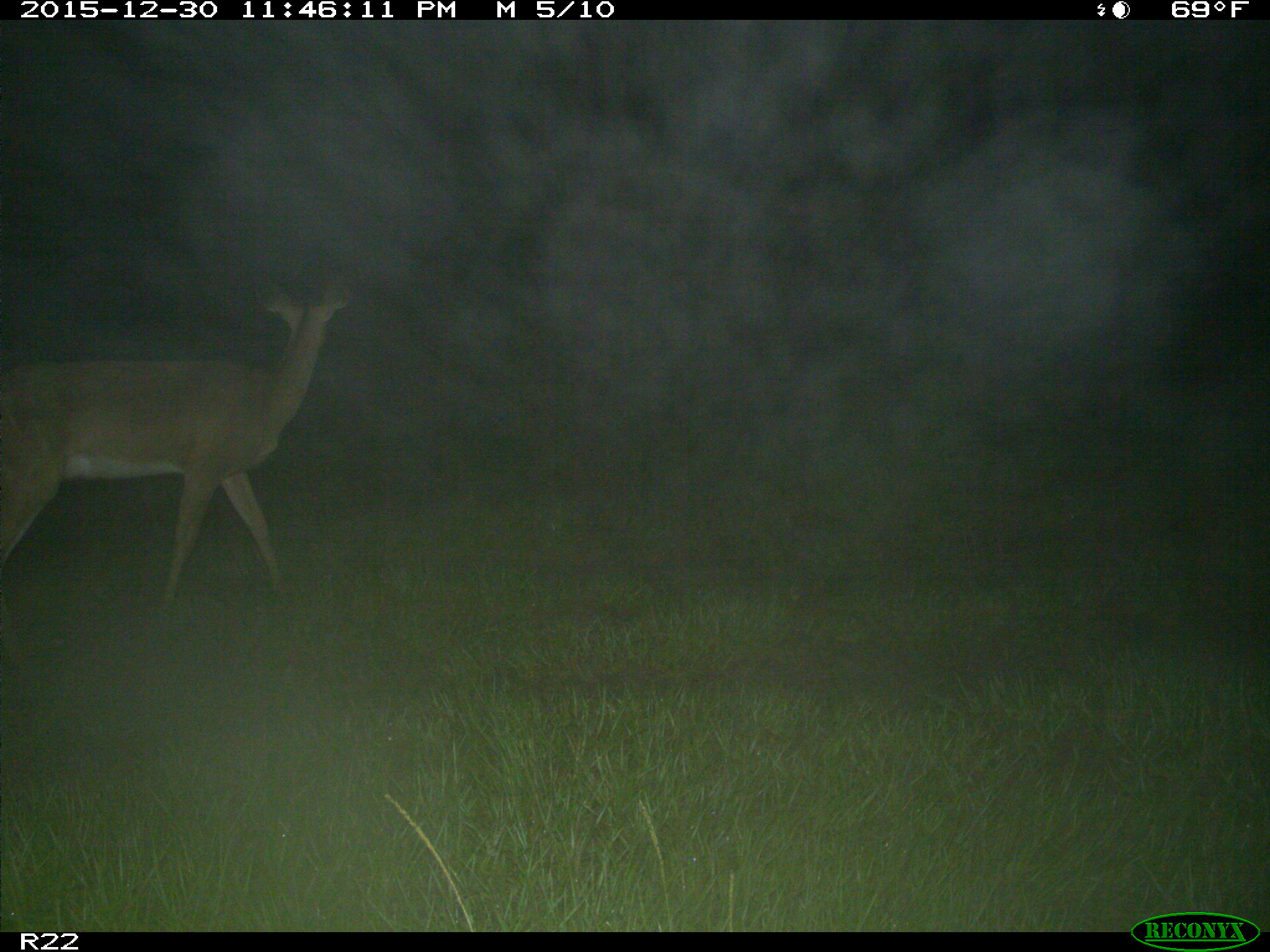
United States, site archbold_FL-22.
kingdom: Animalia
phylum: Chordata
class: Mammalia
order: Artiodactyla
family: Cervidae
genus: Odocoileus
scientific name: Odocoileus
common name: deer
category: unidentified deer